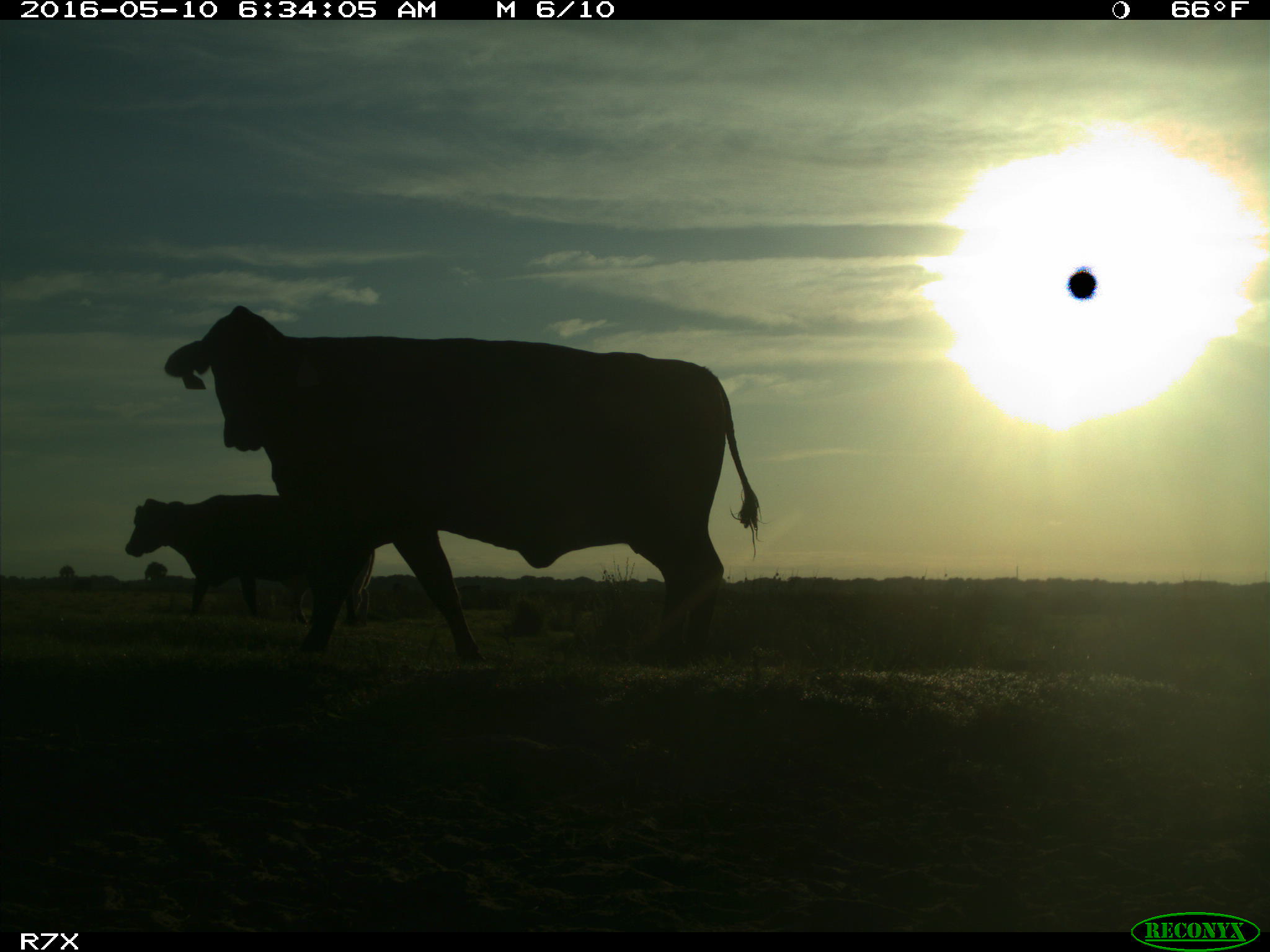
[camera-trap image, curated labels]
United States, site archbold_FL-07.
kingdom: Animalia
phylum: Chordata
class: Mammalia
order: Artiodactyla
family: Bovidae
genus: Bos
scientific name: Bos taurus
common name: domestic cow